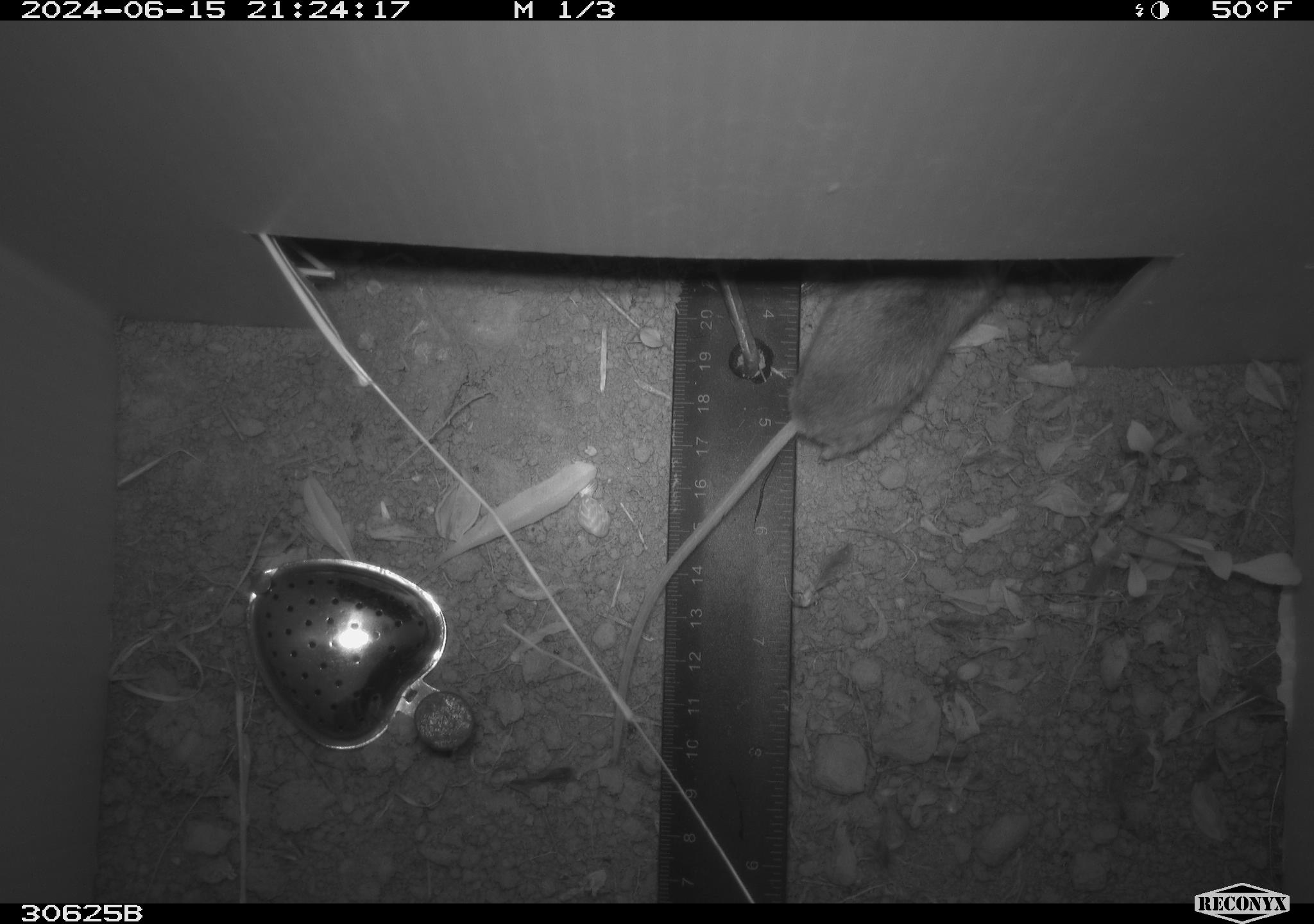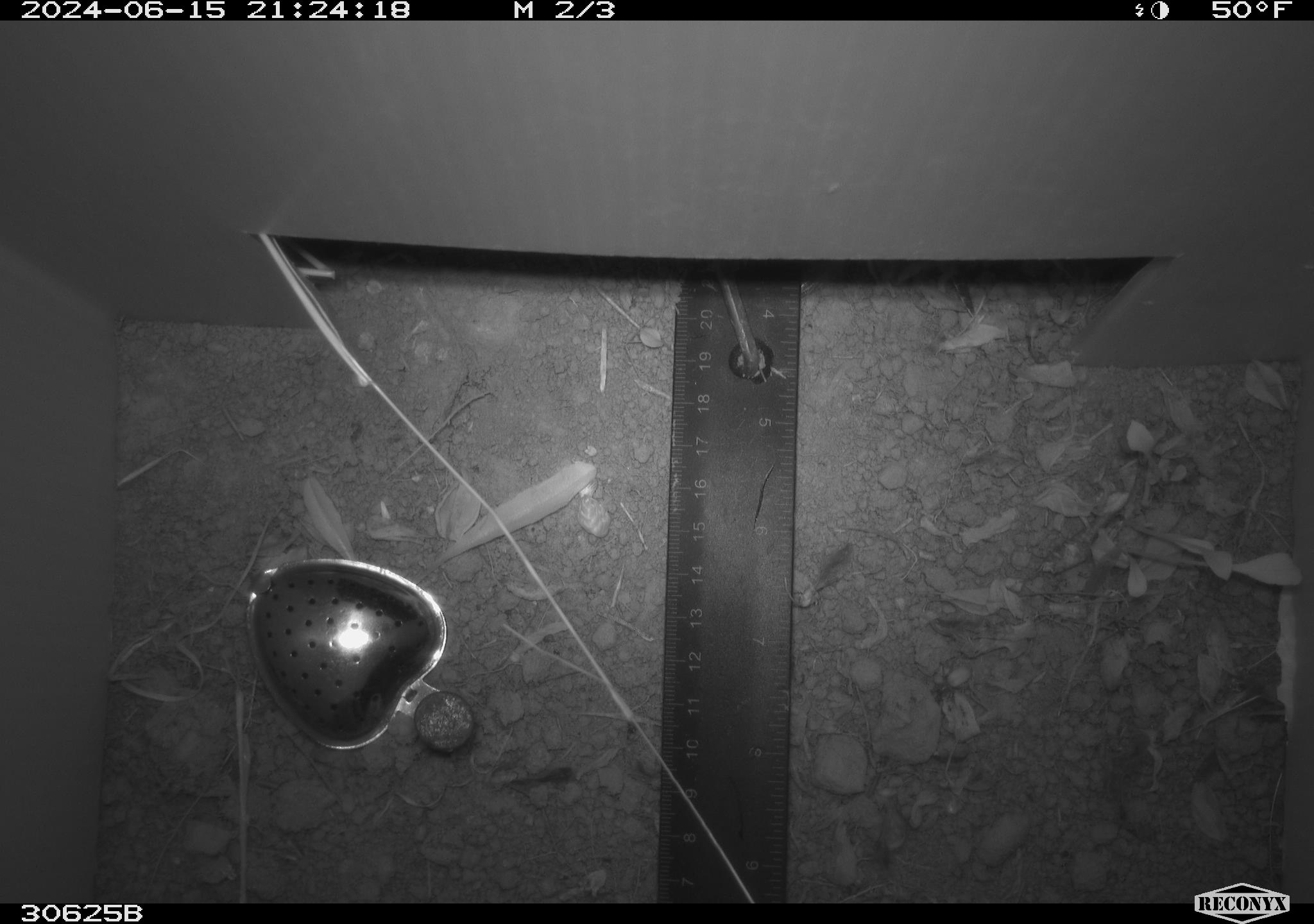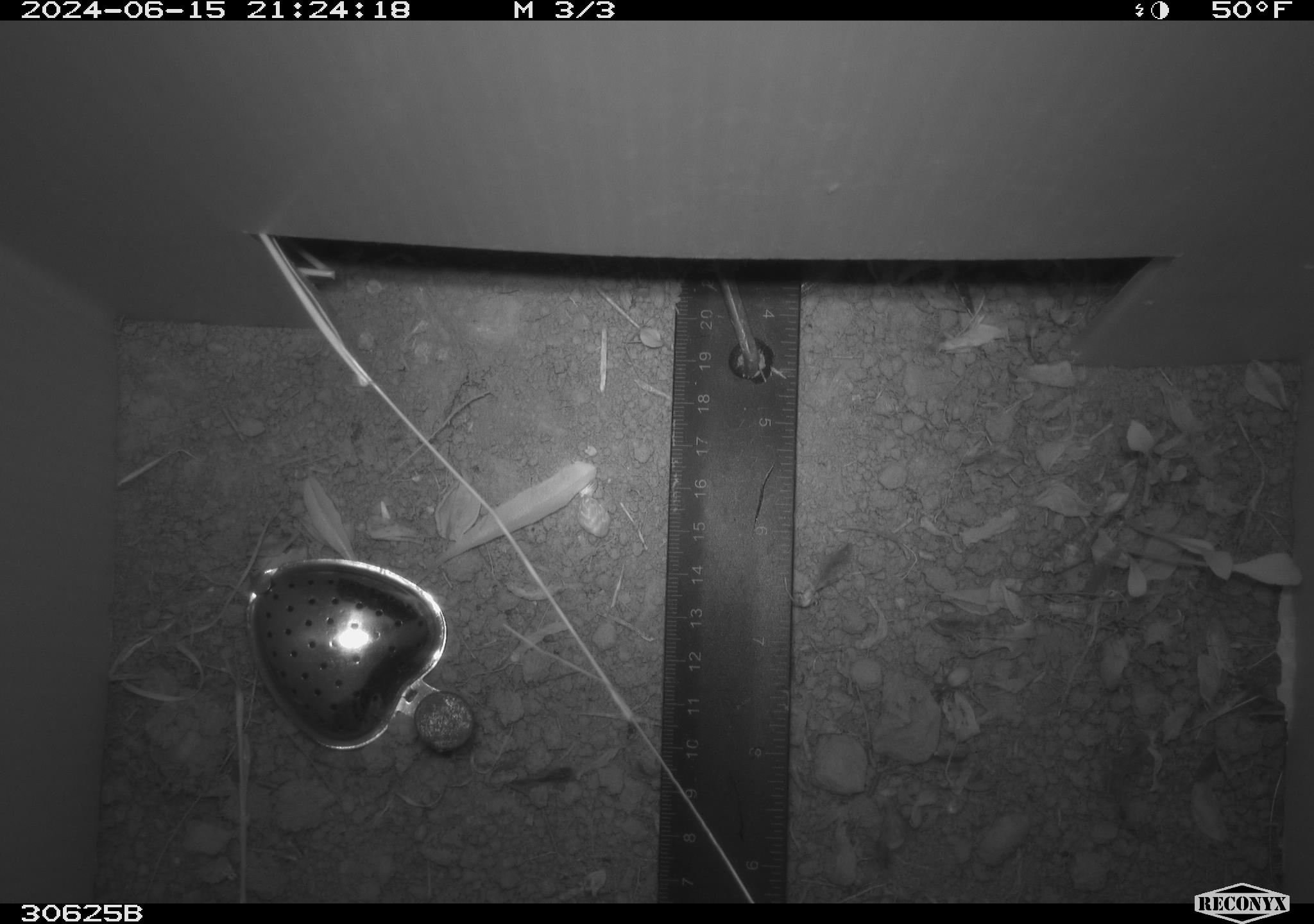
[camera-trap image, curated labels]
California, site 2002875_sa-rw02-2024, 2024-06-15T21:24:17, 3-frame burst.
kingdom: Animalia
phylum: Chordata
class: Mammalia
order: Rodentia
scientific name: Rodentia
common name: mouse species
Mouse species (Rodentia).